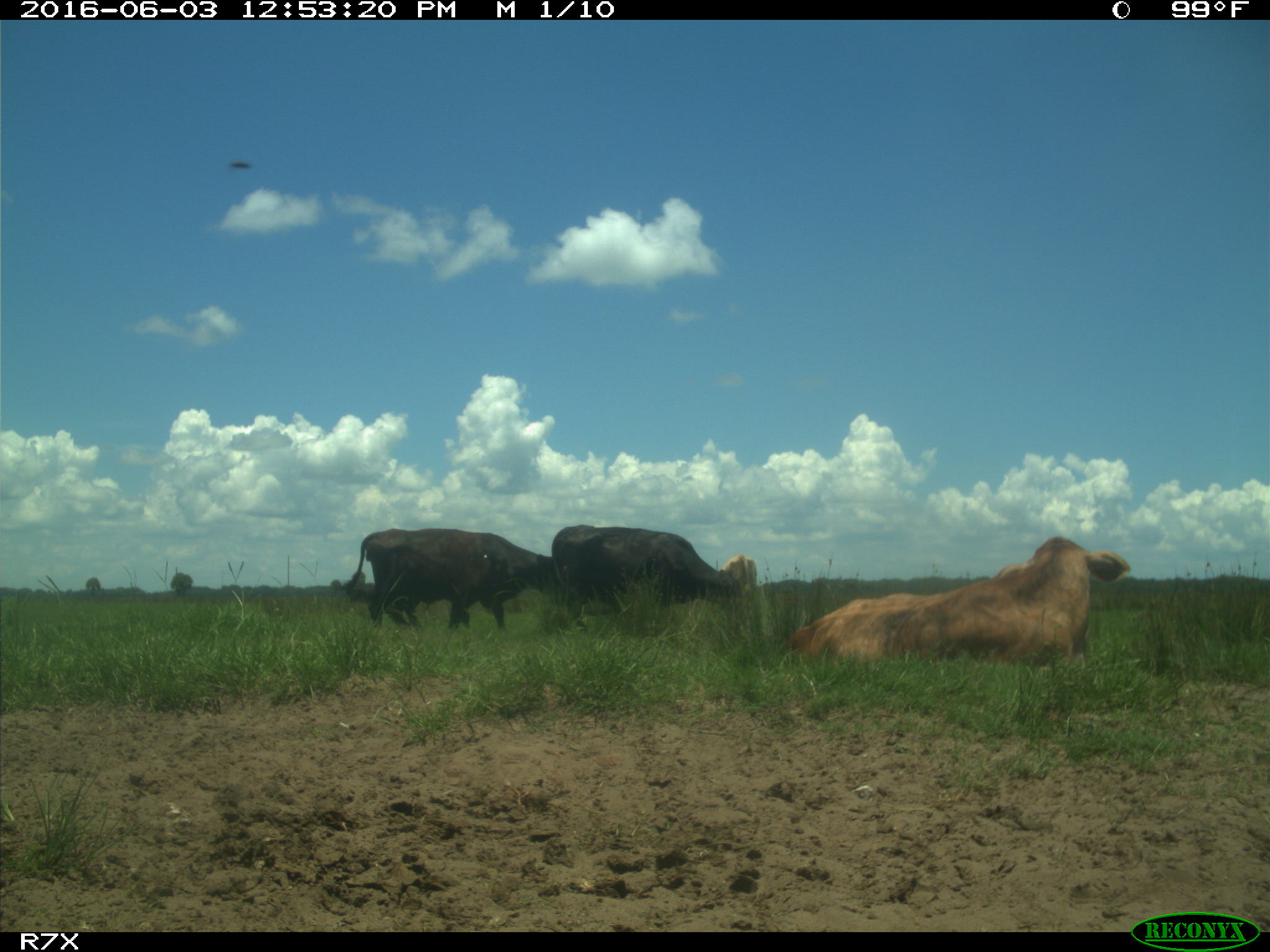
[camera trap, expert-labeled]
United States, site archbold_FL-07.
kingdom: Animalia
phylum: Chordata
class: Mammalia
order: Artiodactyla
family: Bovidae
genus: Bos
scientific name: Bos taurus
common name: domestic cow